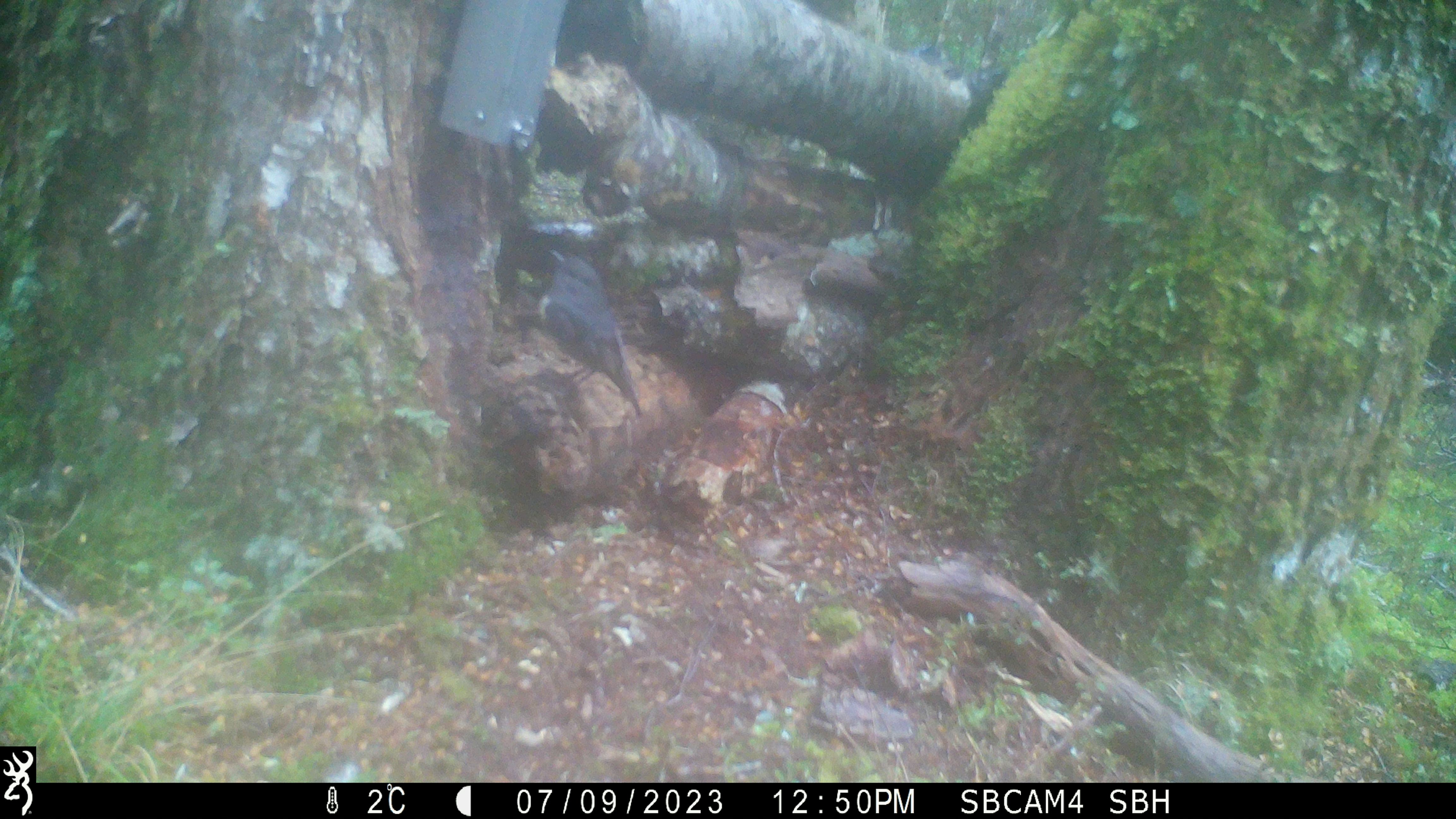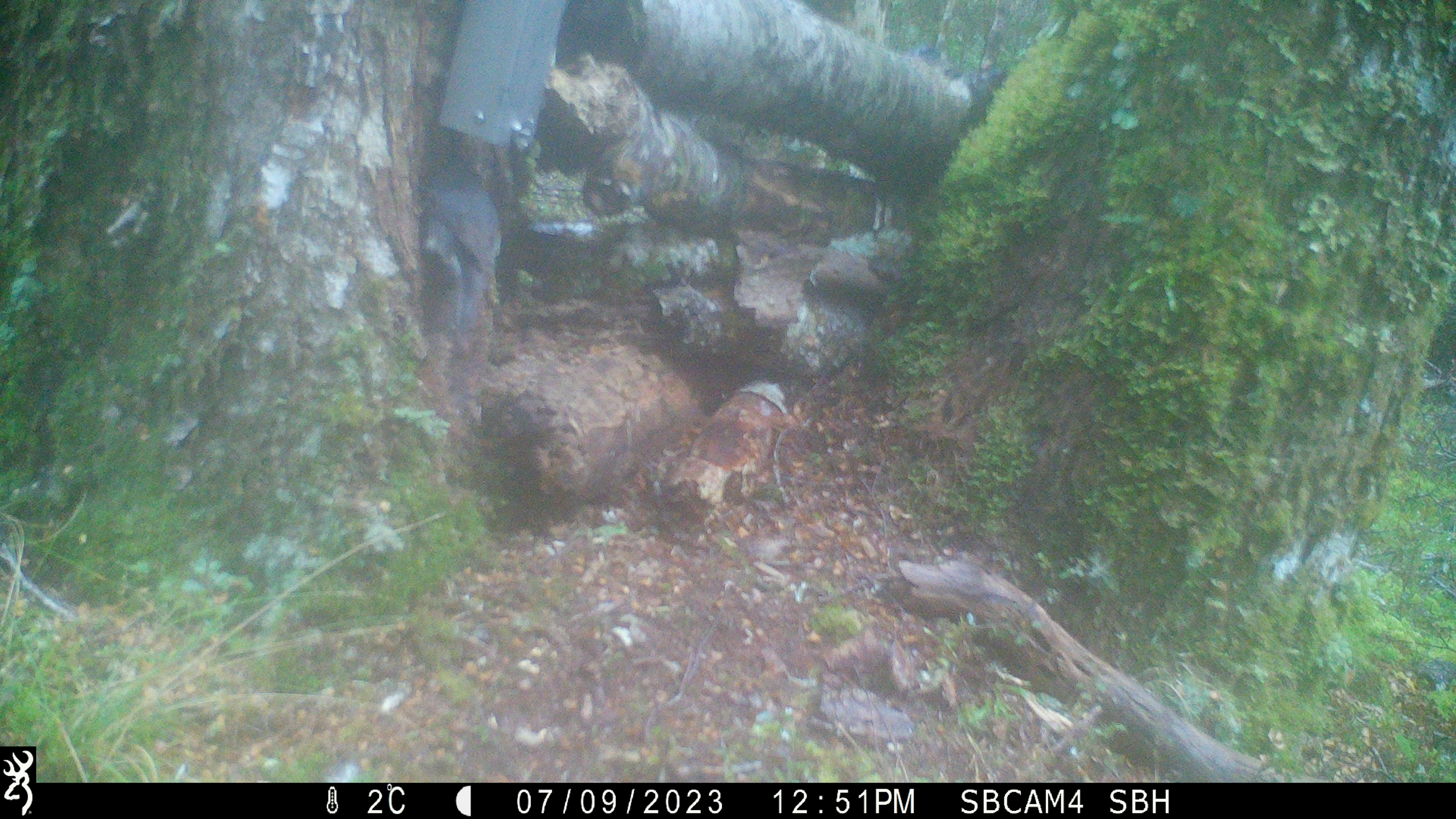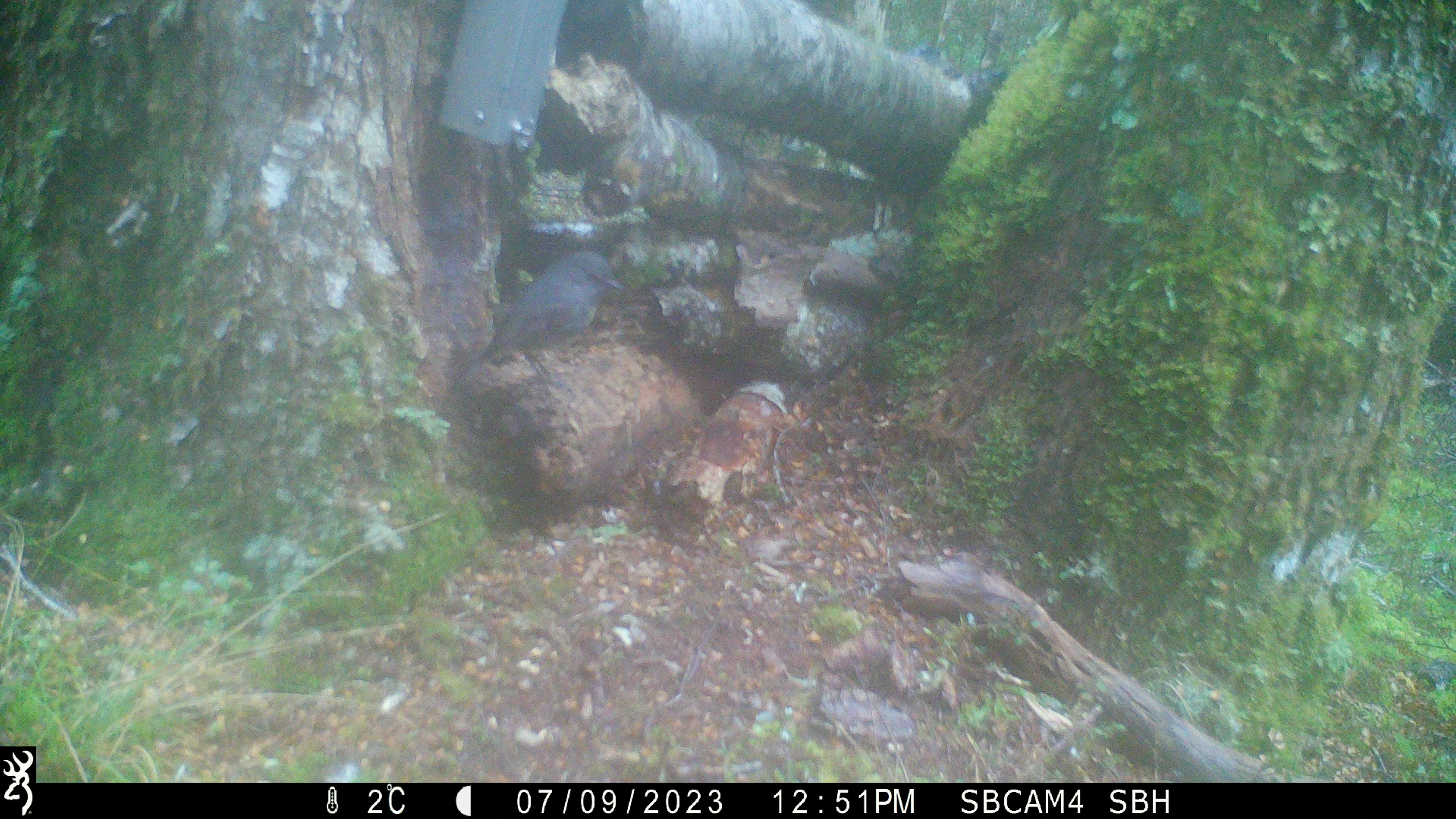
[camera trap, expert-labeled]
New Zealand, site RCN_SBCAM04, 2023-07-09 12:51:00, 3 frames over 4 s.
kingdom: Animalia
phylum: Chordata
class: Aves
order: Passeriformes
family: Petroicidae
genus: Petroica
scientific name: Petroica australis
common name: new zealand robin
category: robin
Robin (new zealand robin) (Petroica australis).